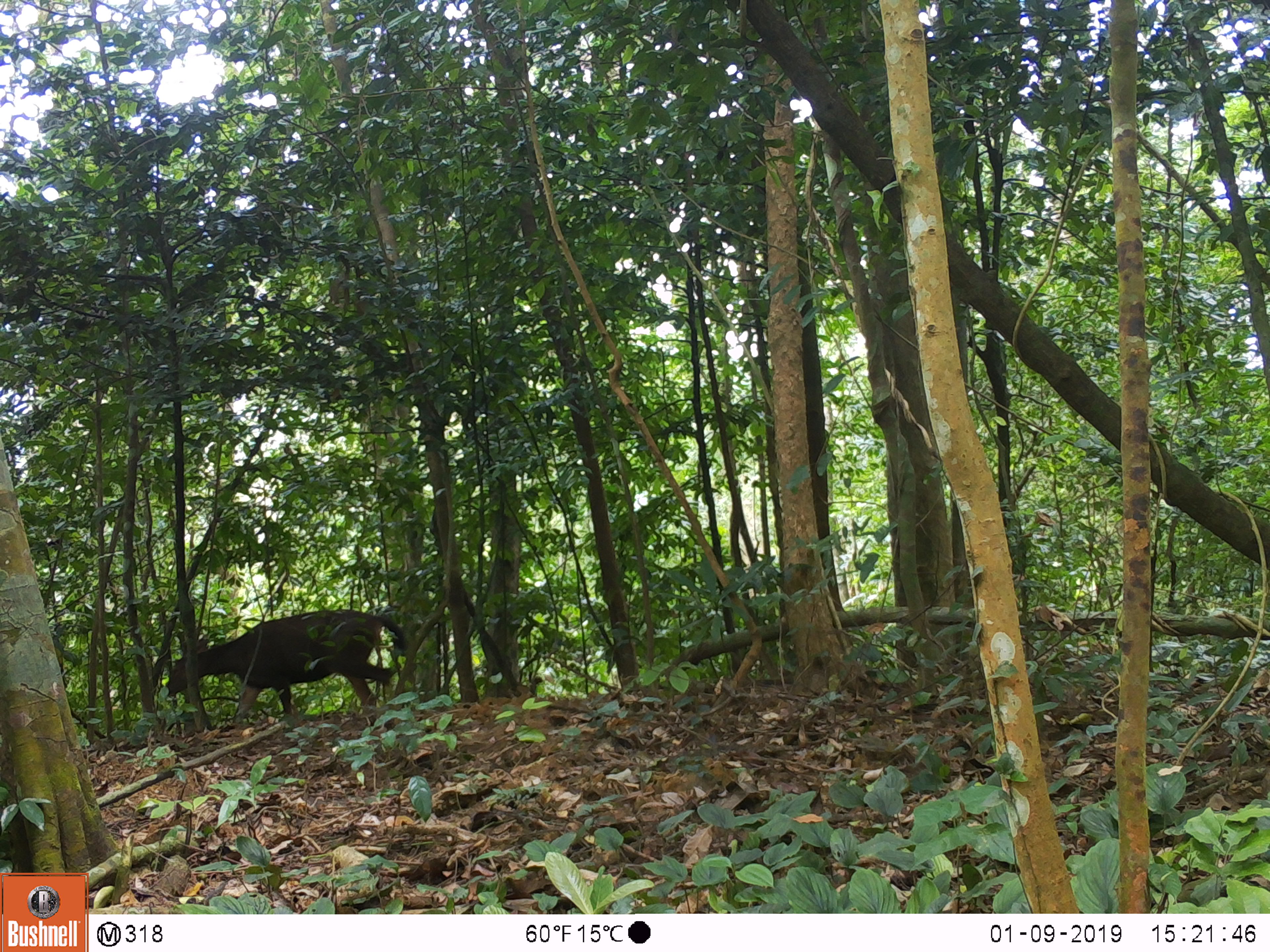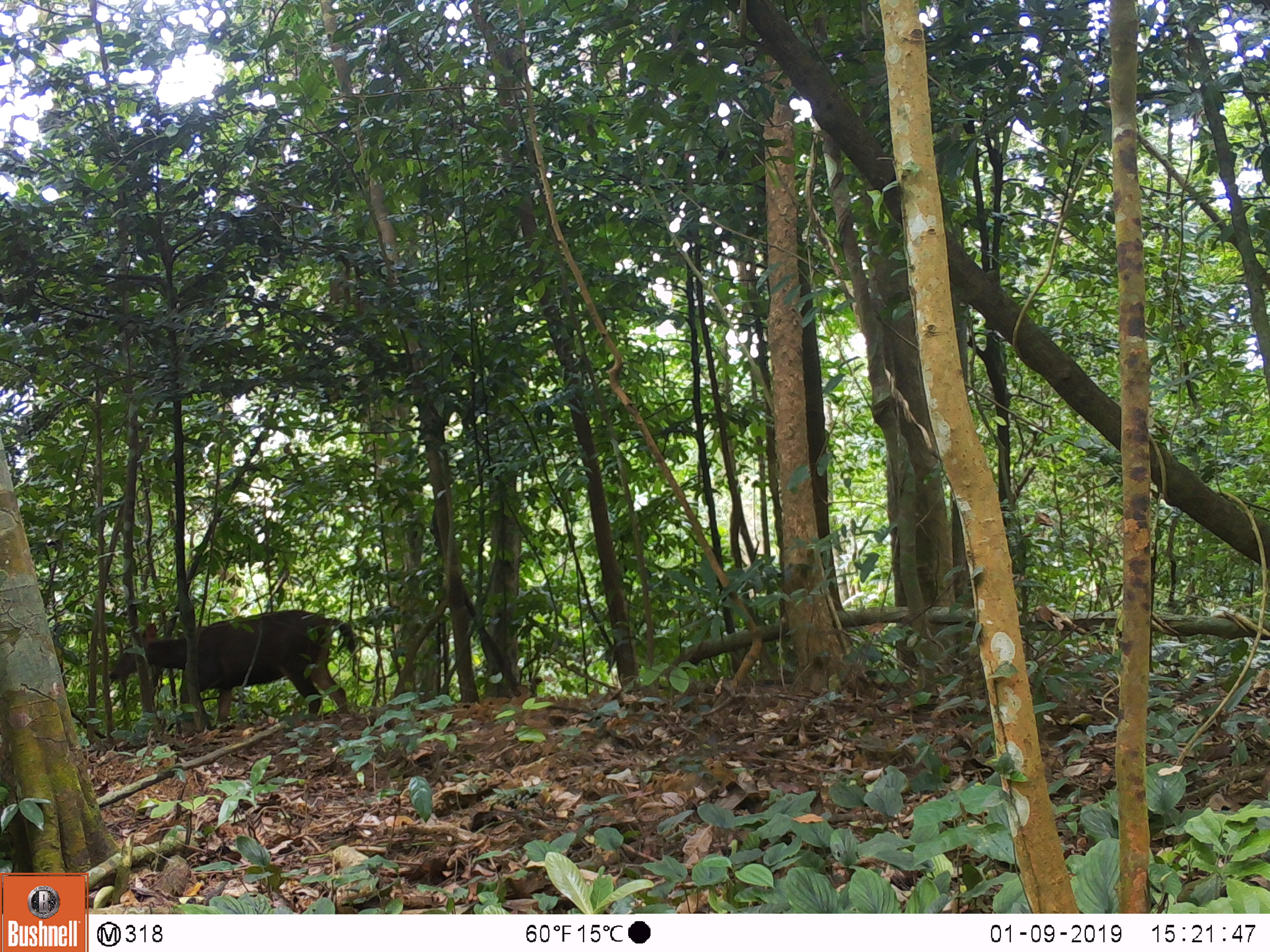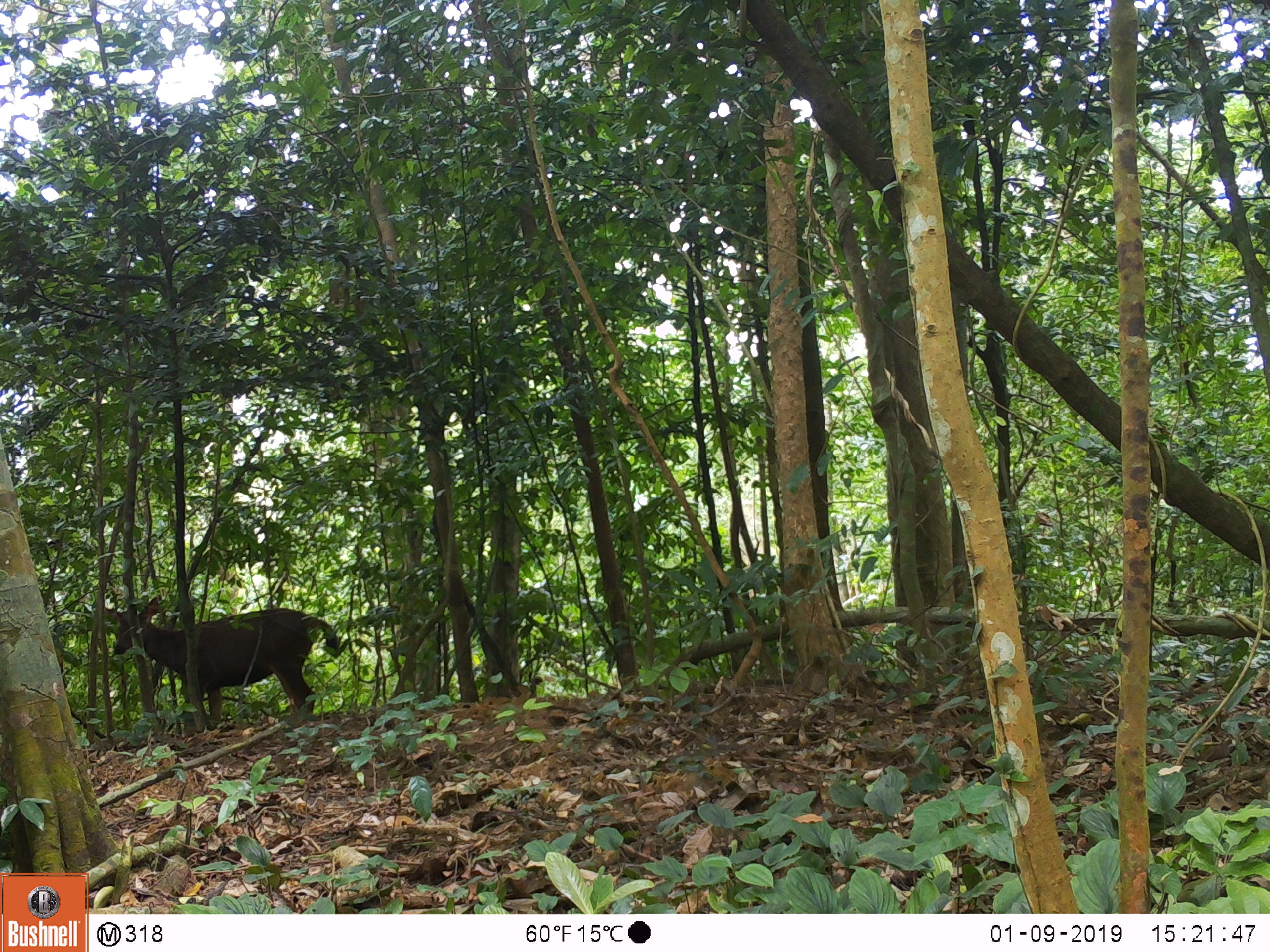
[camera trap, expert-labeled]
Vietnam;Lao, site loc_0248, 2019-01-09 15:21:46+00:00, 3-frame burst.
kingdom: Animalia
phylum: Chordata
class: Mammalia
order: Artiodactyla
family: Cervidae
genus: Rusa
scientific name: Rusa unicolor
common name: sambar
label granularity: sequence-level